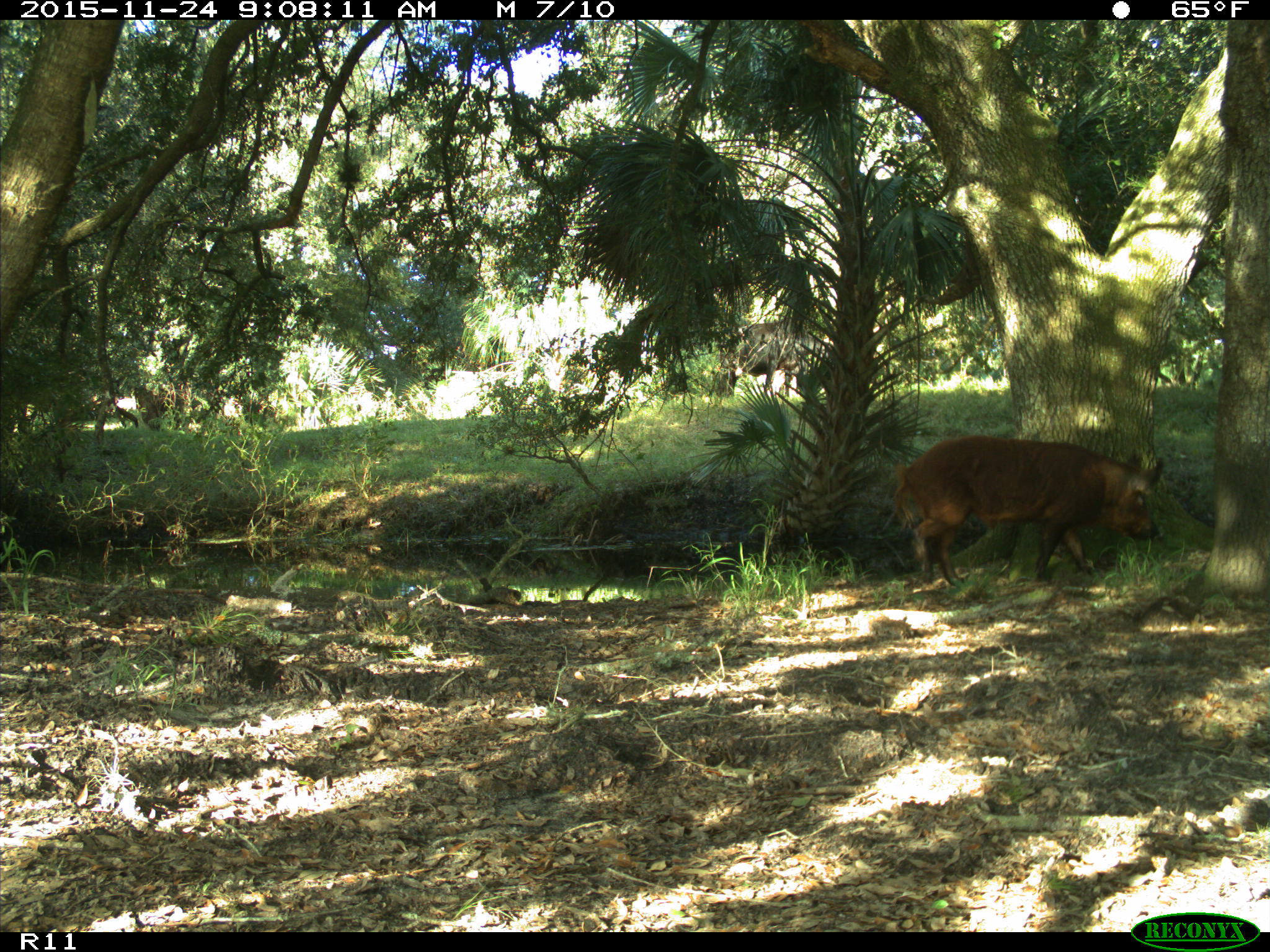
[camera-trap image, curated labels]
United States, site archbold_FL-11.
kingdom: Animalia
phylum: Chordata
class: Mammalia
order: Artiodactyla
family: Suidae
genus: Sus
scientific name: Sus scrofa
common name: wild boar